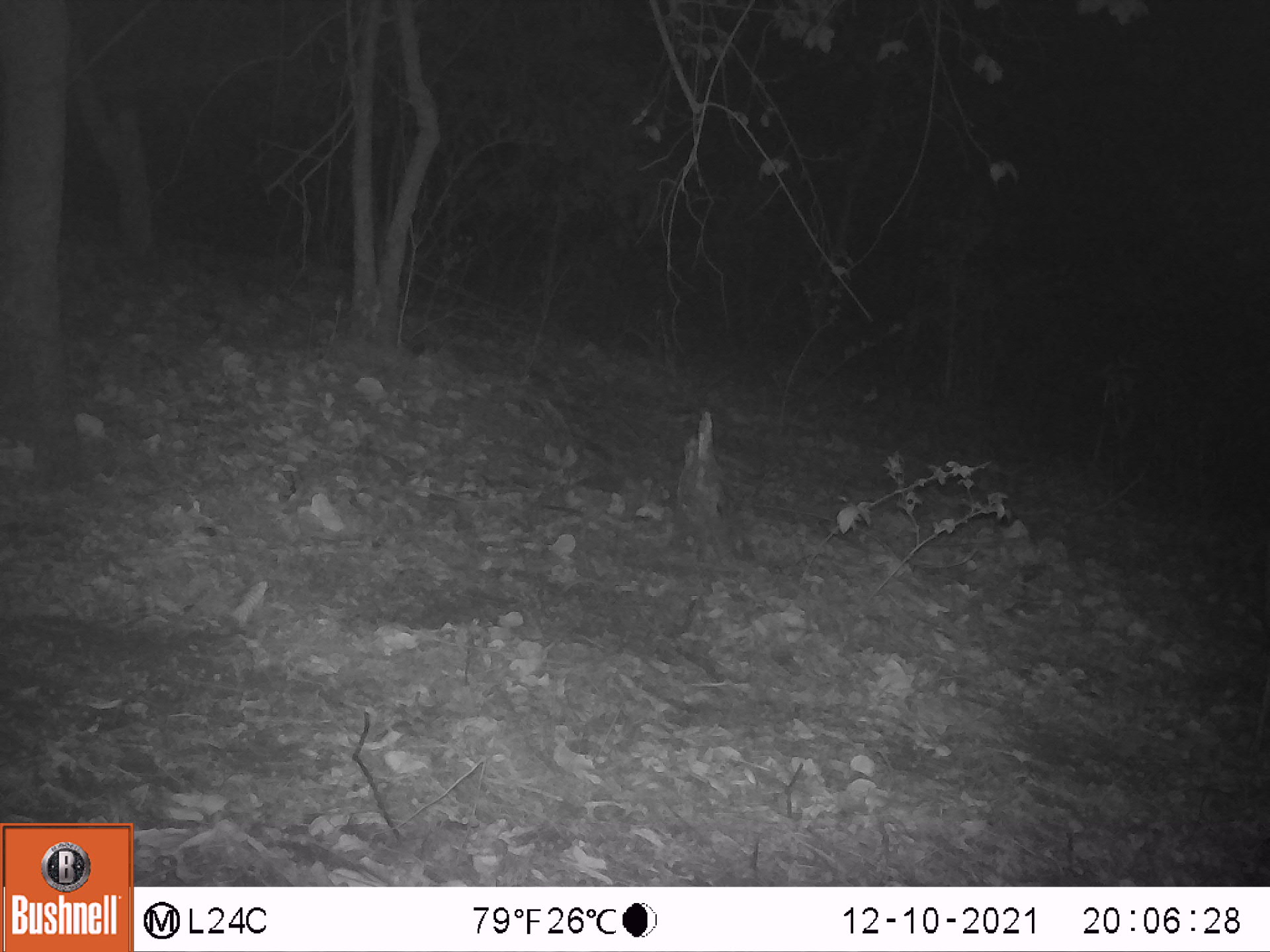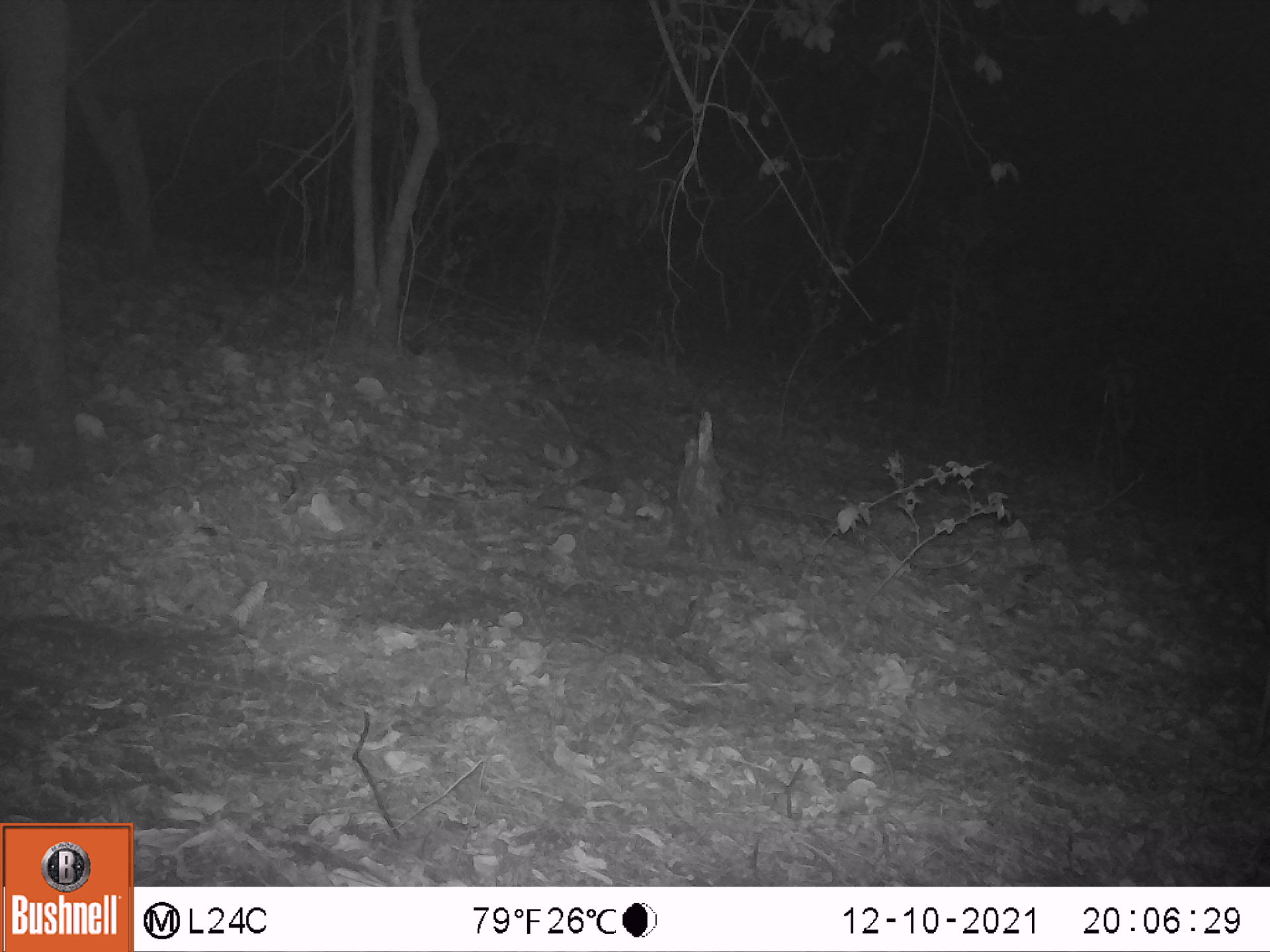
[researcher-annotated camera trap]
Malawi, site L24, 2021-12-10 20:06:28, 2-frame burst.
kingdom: Animalia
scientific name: Animalia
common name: other animal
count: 1